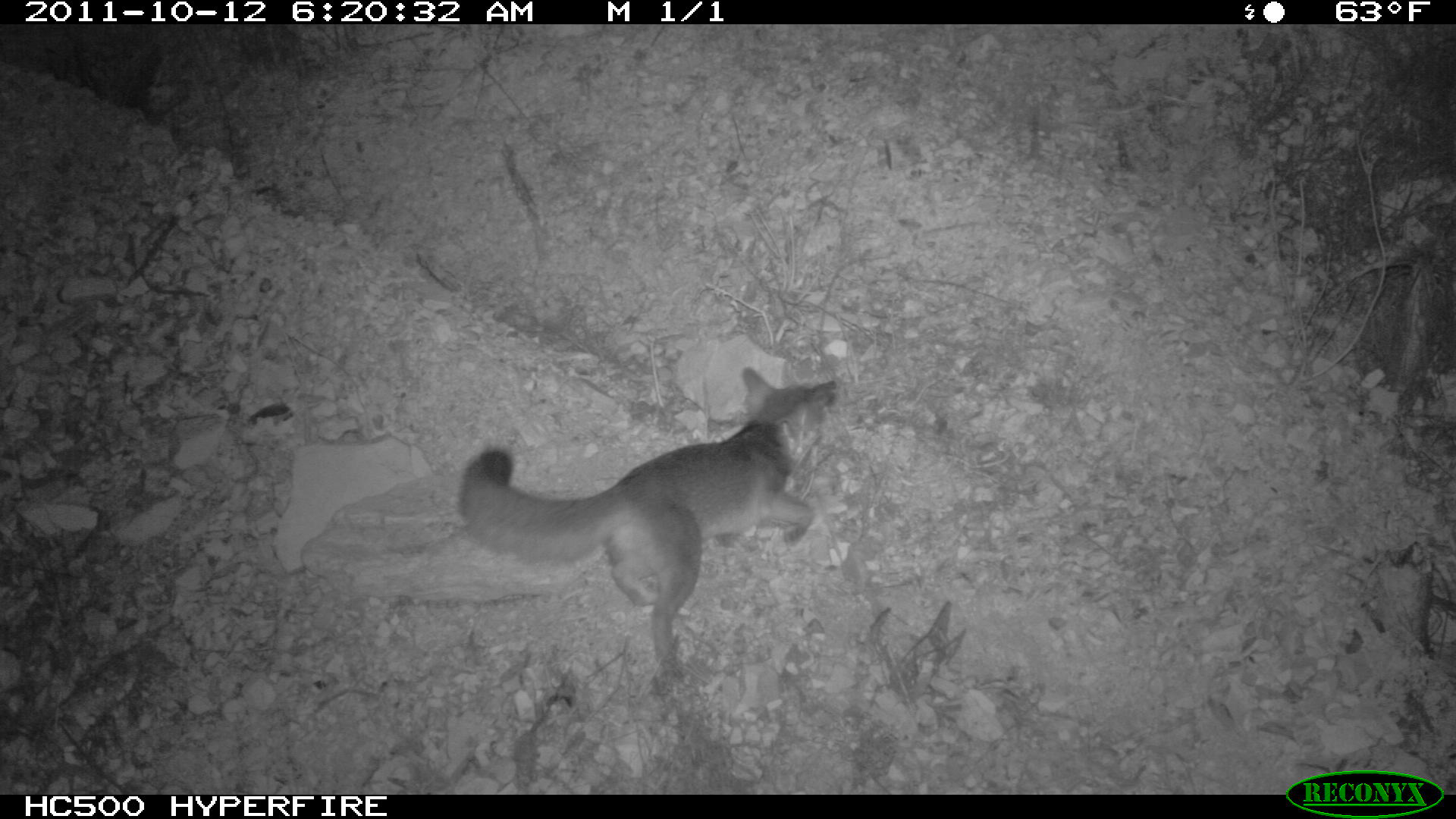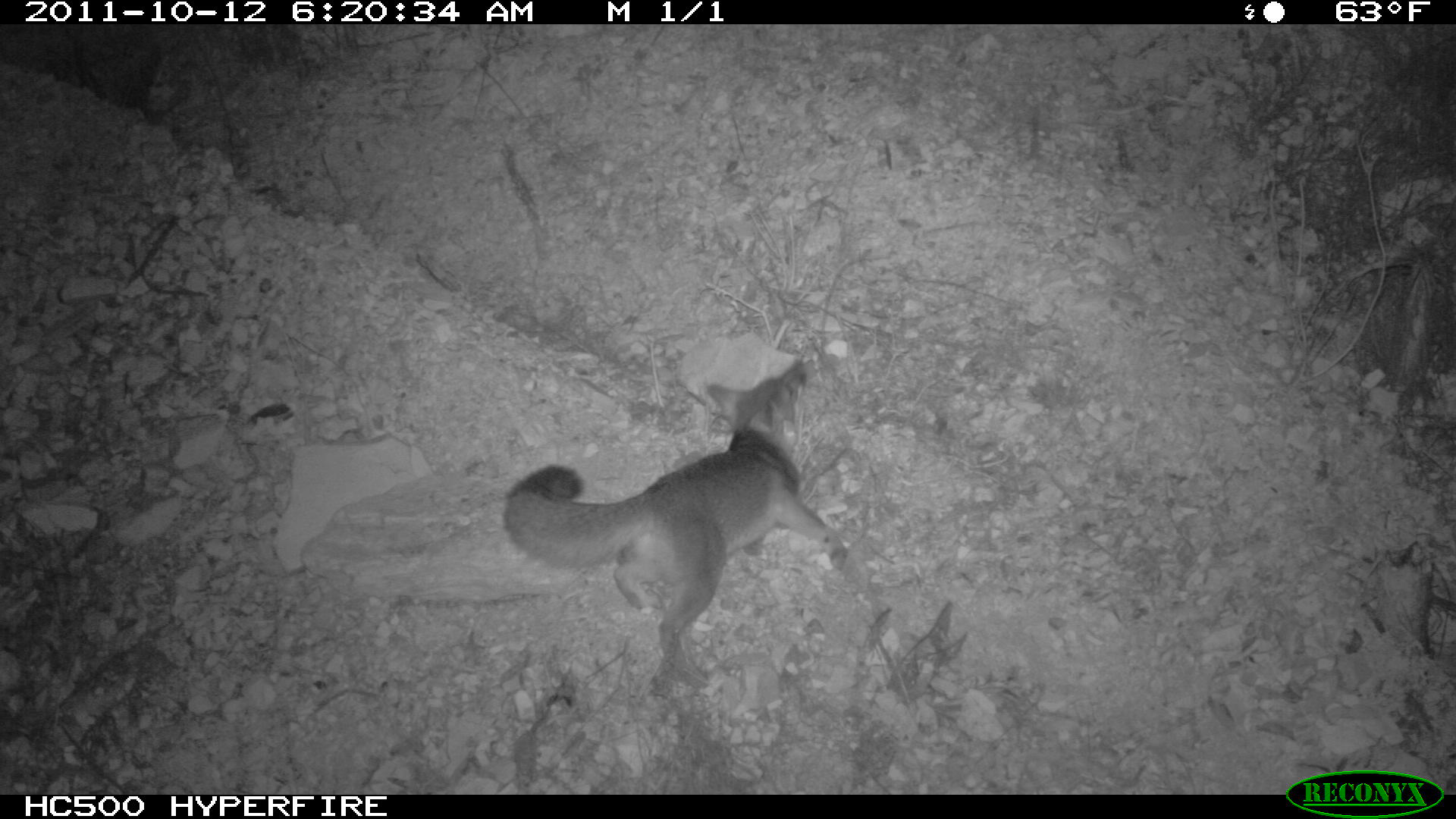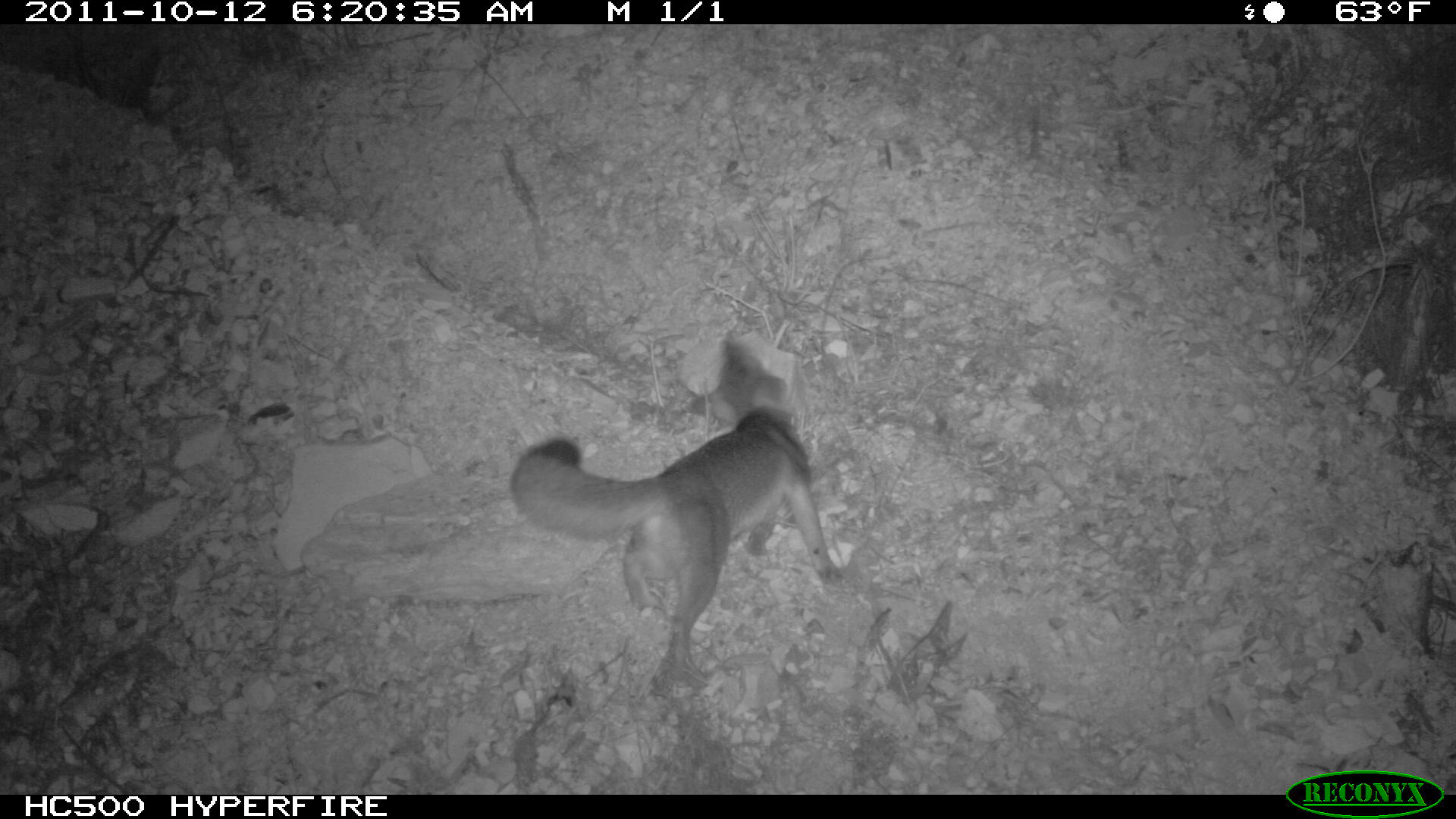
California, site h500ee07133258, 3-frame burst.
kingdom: Animalia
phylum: Chordata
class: Mammalia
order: Carnivora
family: Canidae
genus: Urocyon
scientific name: Urocyon littoralis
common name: island fox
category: fox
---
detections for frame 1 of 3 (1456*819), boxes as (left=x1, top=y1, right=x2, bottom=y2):
fox: (left=459, top=367, right=836, bottom=662)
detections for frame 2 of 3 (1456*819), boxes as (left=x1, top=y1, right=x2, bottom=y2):
fox: (left=502, top=359, right=847, bottom=670)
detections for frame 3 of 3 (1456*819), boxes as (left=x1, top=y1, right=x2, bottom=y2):
fox: (left=513, top=326, right=850, bottom=695)